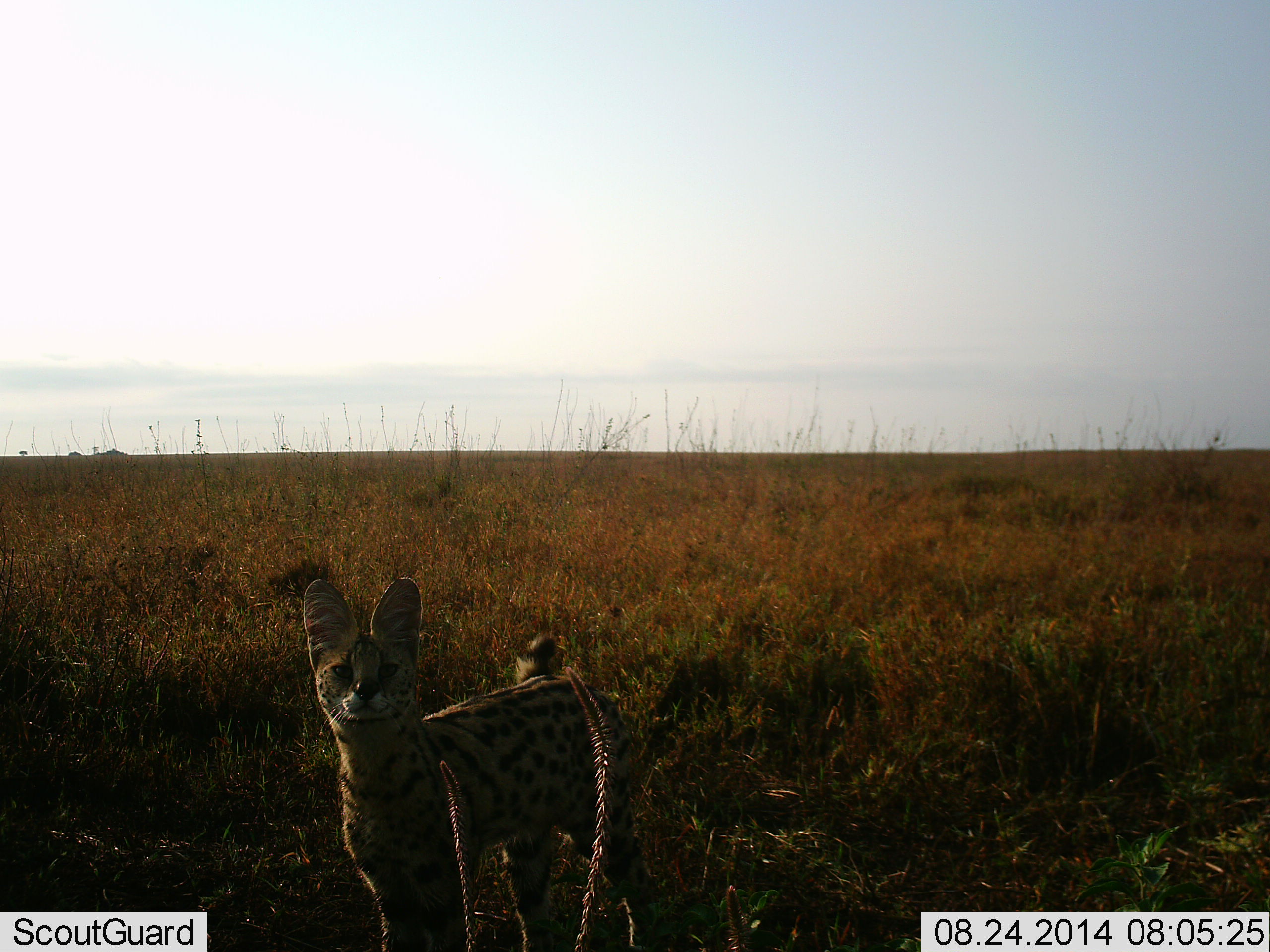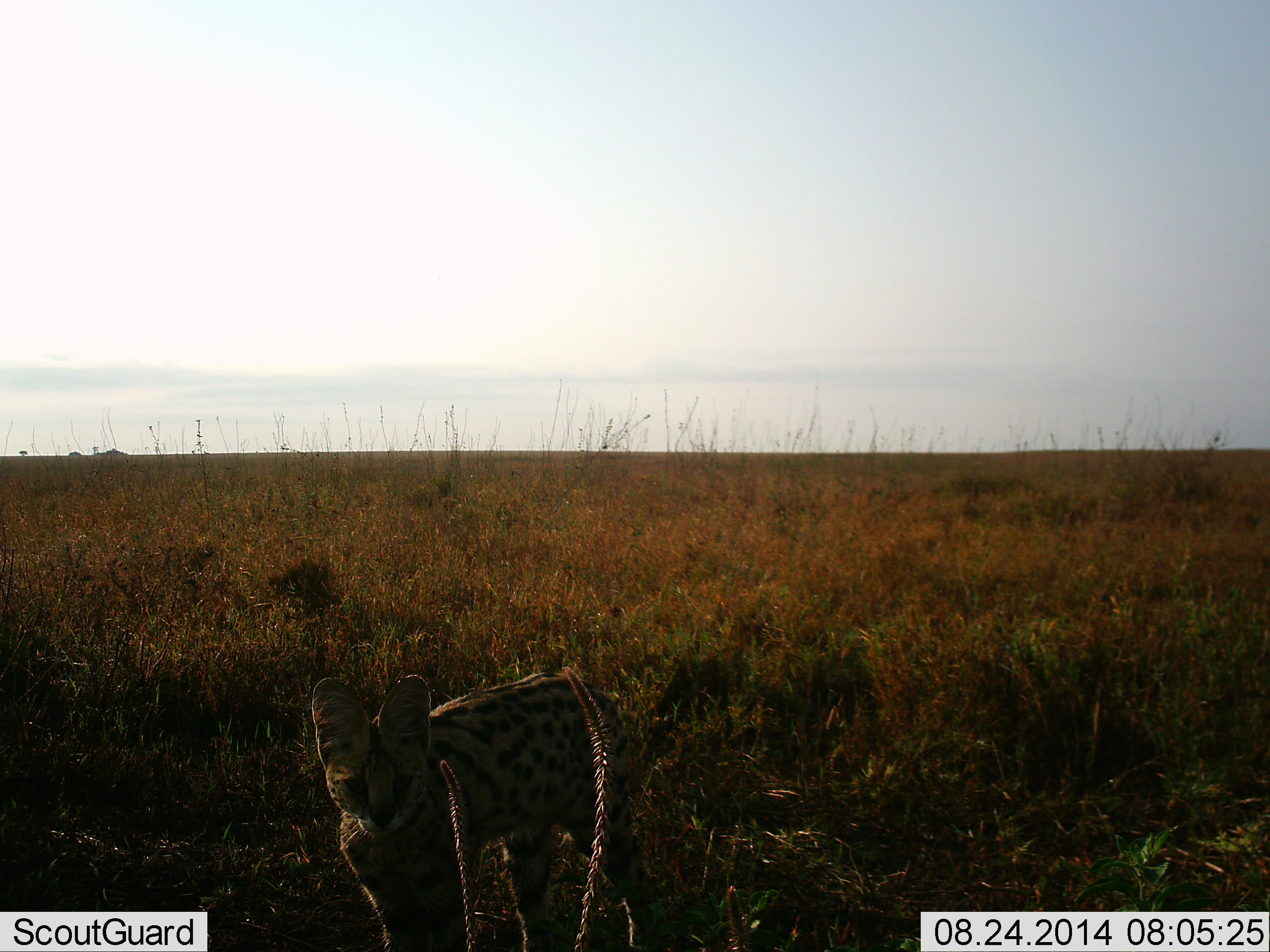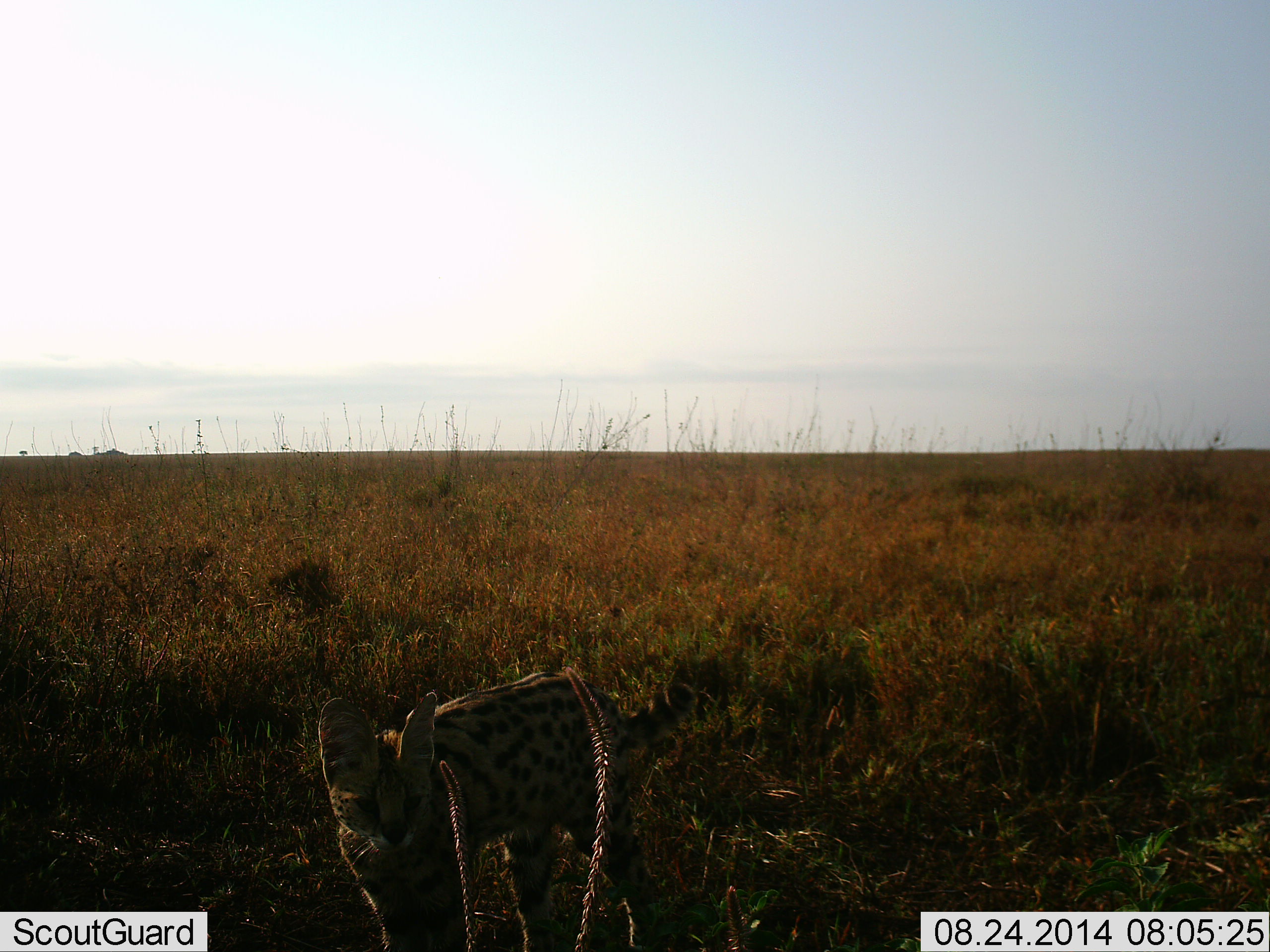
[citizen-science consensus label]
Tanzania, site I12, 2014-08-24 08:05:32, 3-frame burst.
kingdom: Animalia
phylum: Chordata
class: Mammalia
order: Carnivora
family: Felidae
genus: Leptailurus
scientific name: Leptailurus serval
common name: serval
Serval (Leptailurus serval), count 1. Behavior (volunteer vote fractions): standing 100%, resting 0%, moving 0%, interacting 0%. Young present (vote fraction): 0%. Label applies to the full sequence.